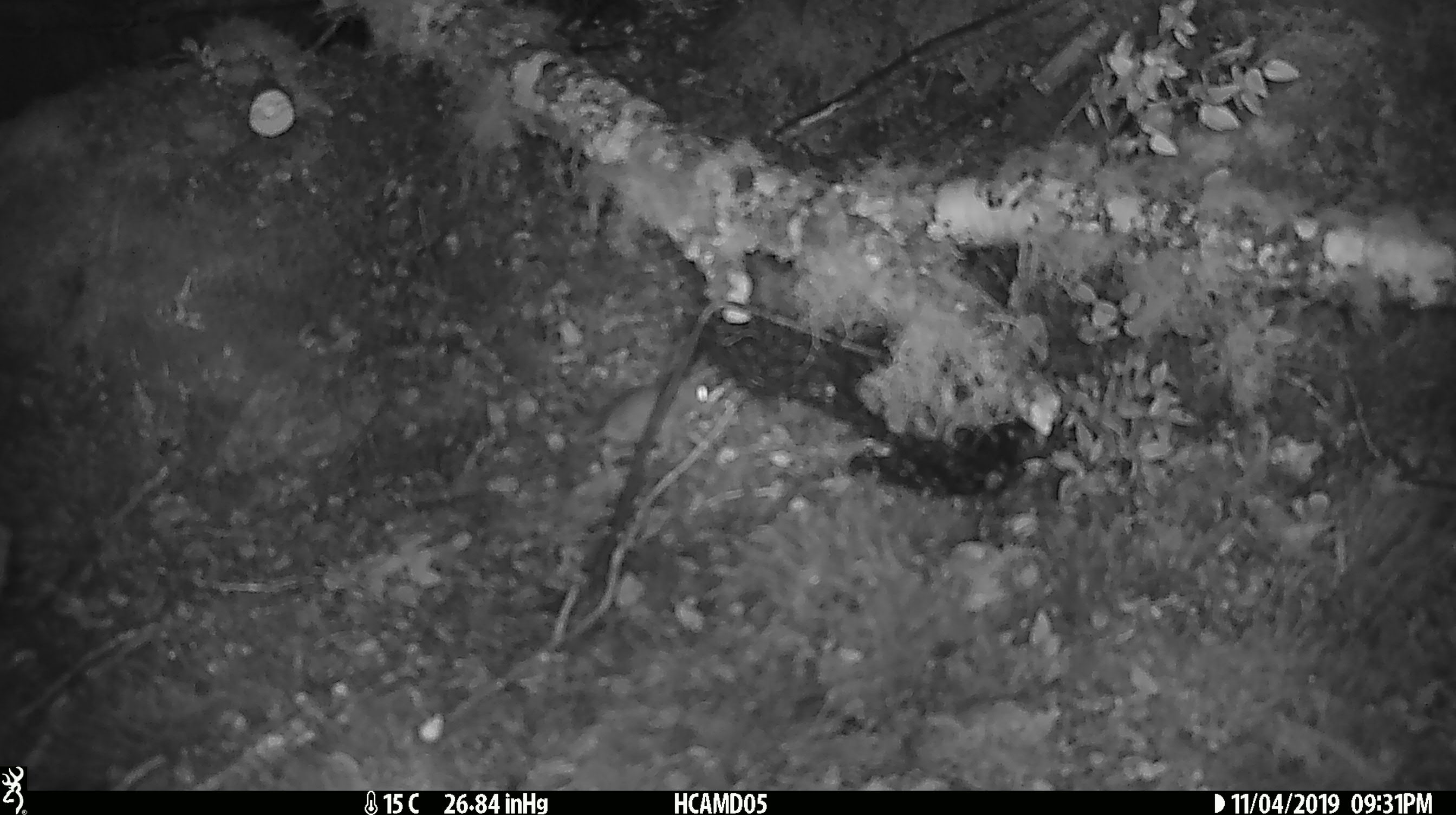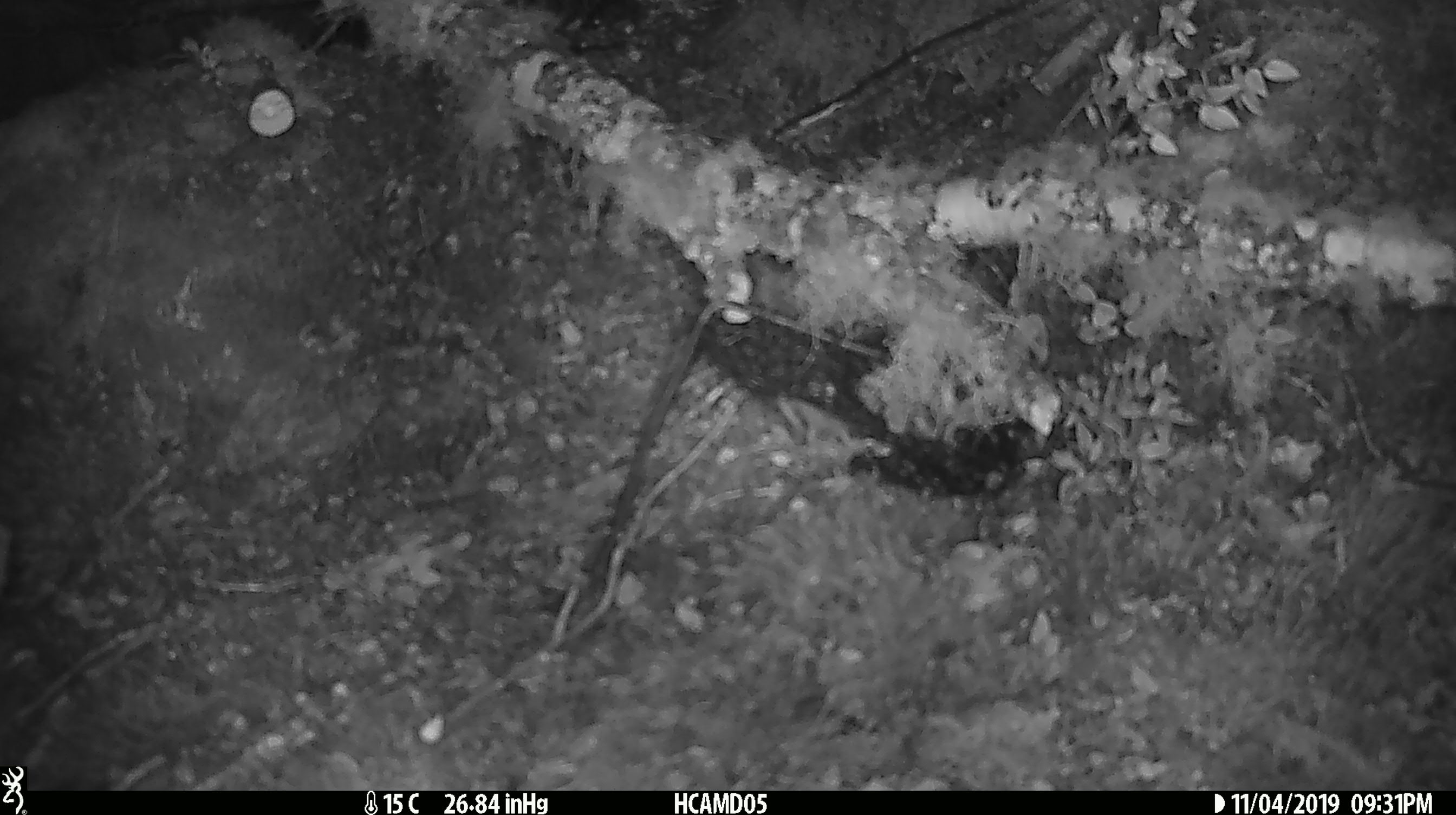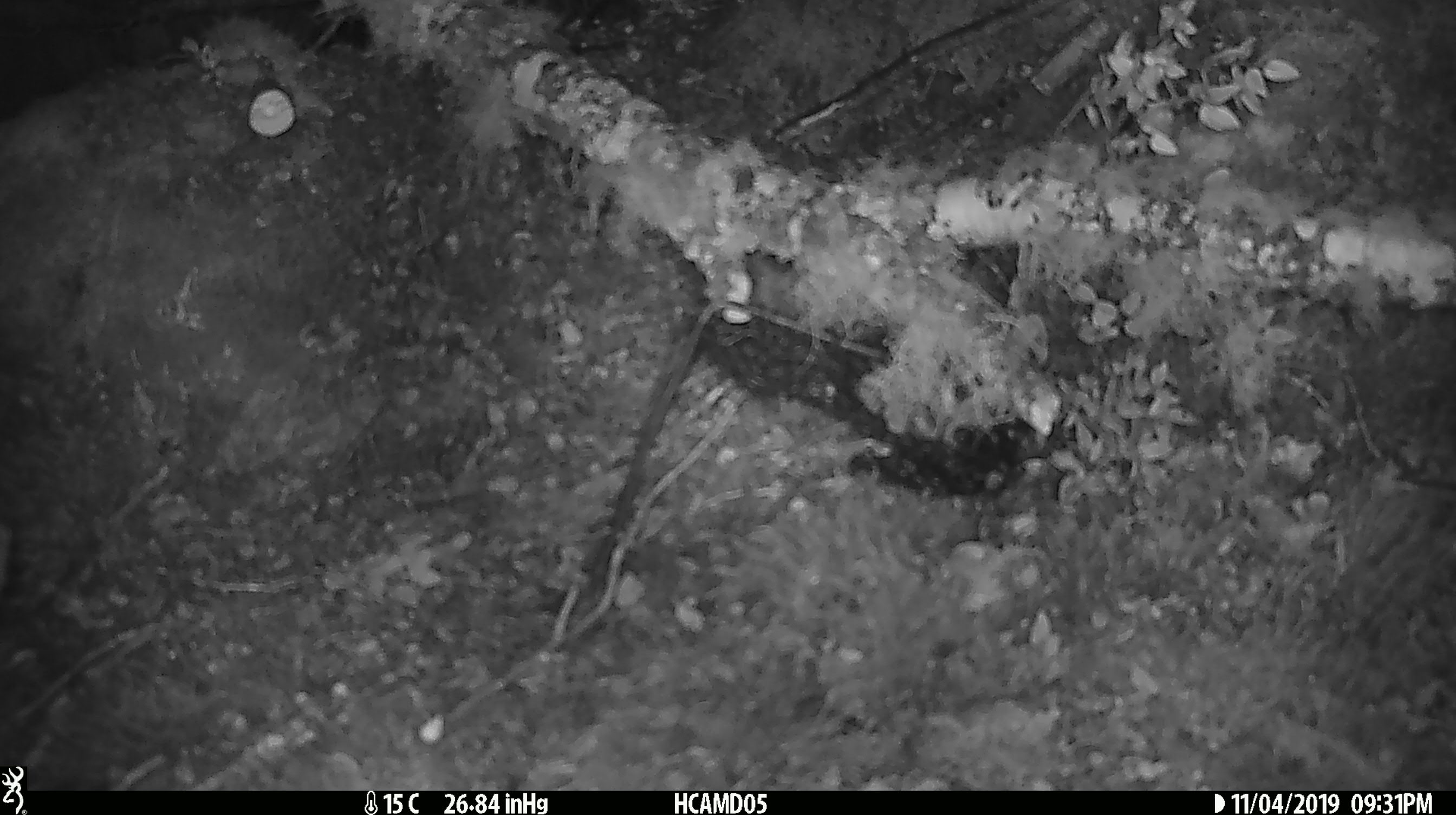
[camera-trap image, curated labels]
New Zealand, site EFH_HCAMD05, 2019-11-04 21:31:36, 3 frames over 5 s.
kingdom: Animalia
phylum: Chordata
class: Mammalia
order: Rodentia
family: Muridae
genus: Mus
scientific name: Mus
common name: mouse